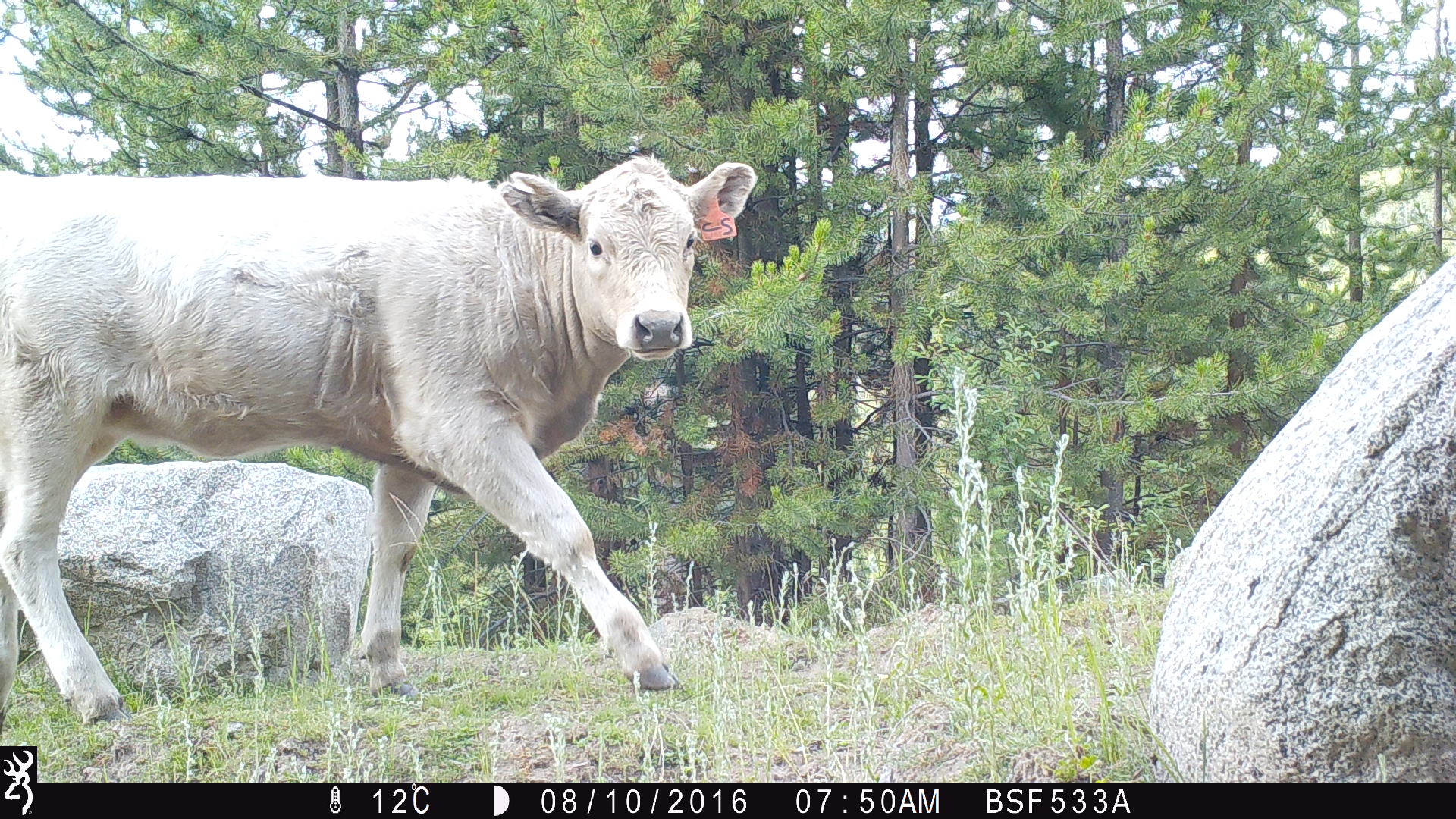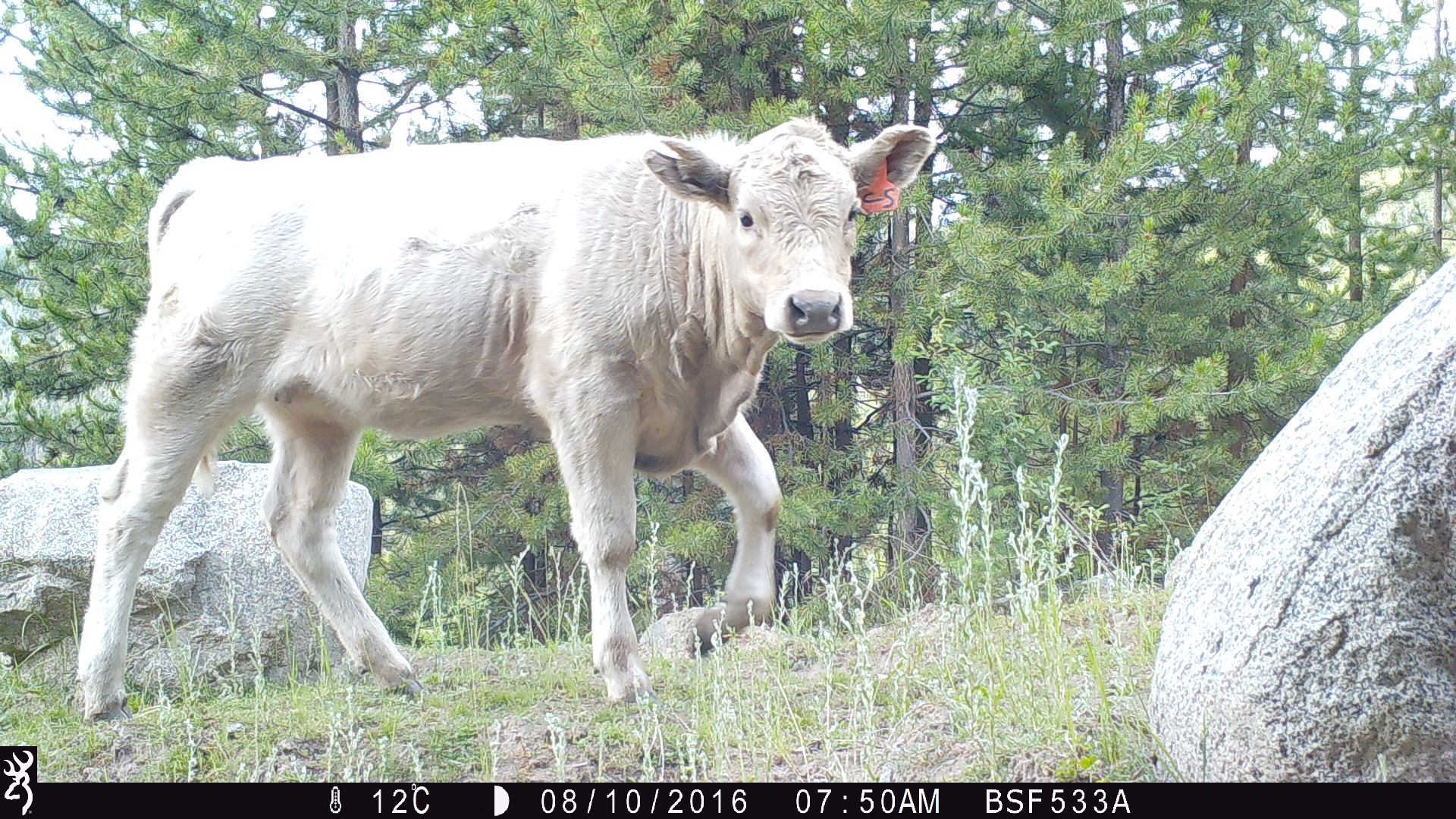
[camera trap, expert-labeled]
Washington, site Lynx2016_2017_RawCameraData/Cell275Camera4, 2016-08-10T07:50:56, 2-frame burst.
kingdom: Animalia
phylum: Chordata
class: Mammalia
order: Artiodactyla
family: Bovidae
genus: Bos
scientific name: Bos taurus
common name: domestic cattle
Domestic cattle (Bos taurus). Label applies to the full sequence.